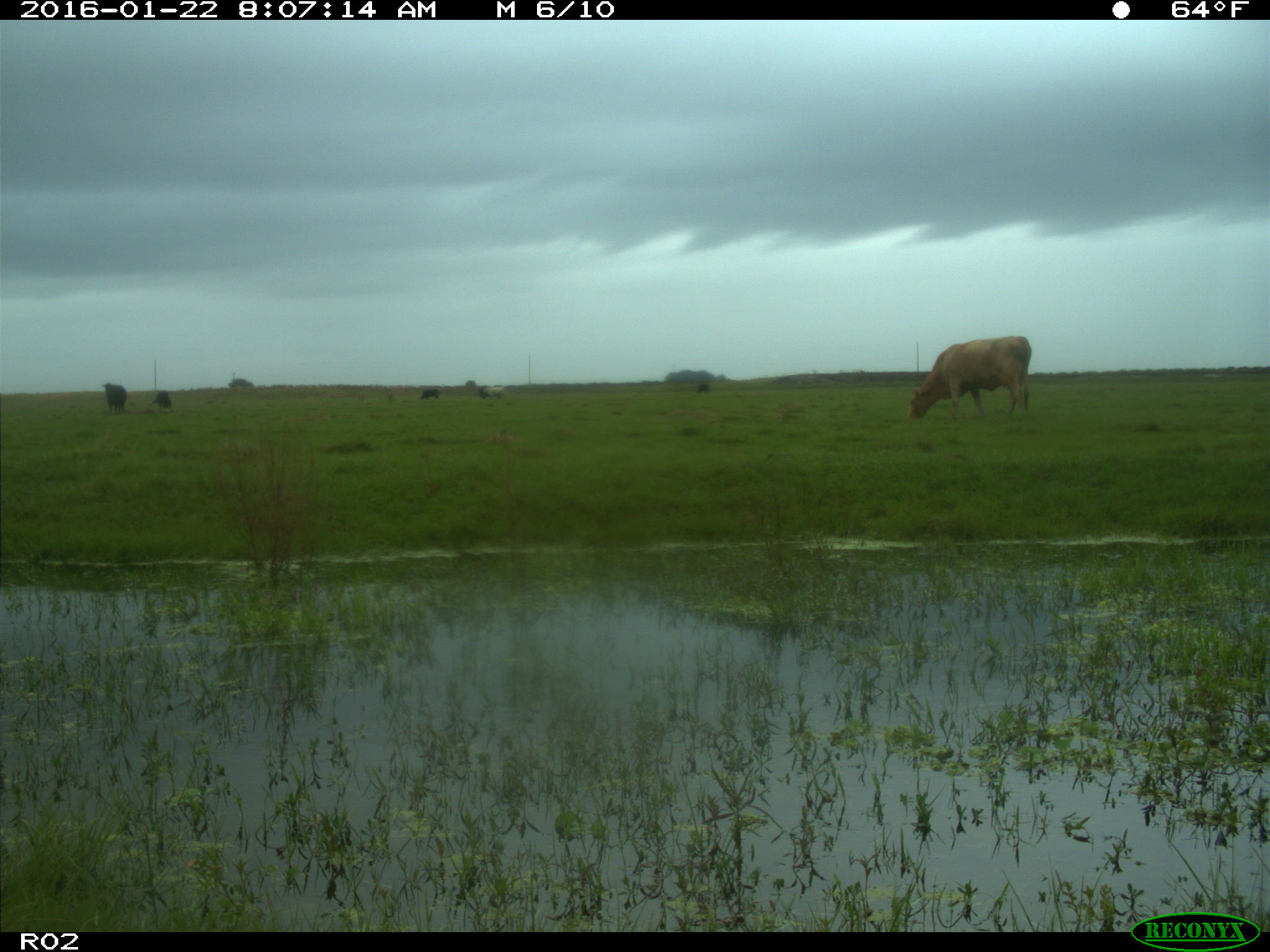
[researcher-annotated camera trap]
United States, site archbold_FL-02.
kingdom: Animalia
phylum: Chordata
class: Mammalia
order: Artiodactyla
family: Bovidae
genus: Bos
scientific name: Bos taurus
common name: domestic cow